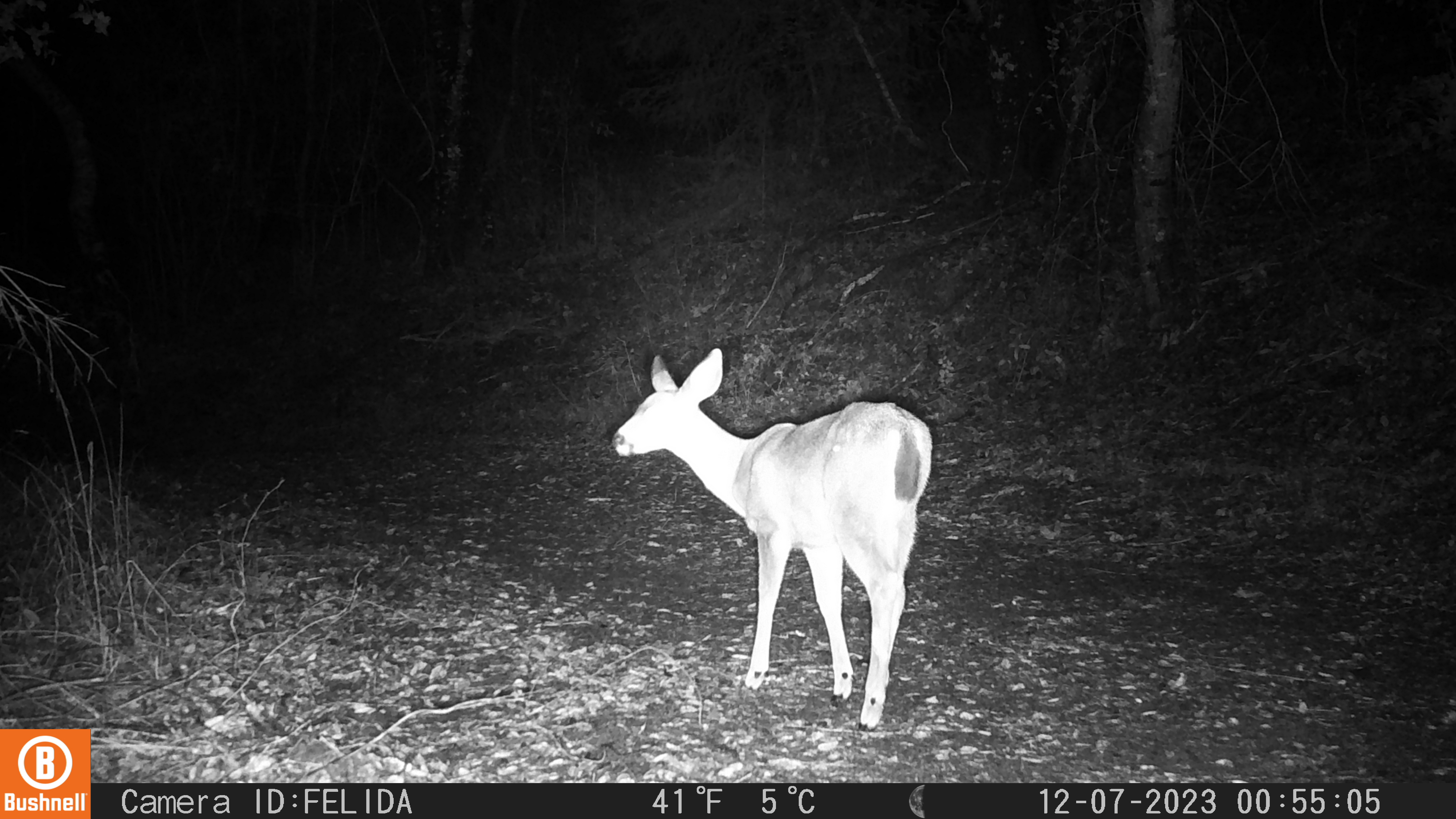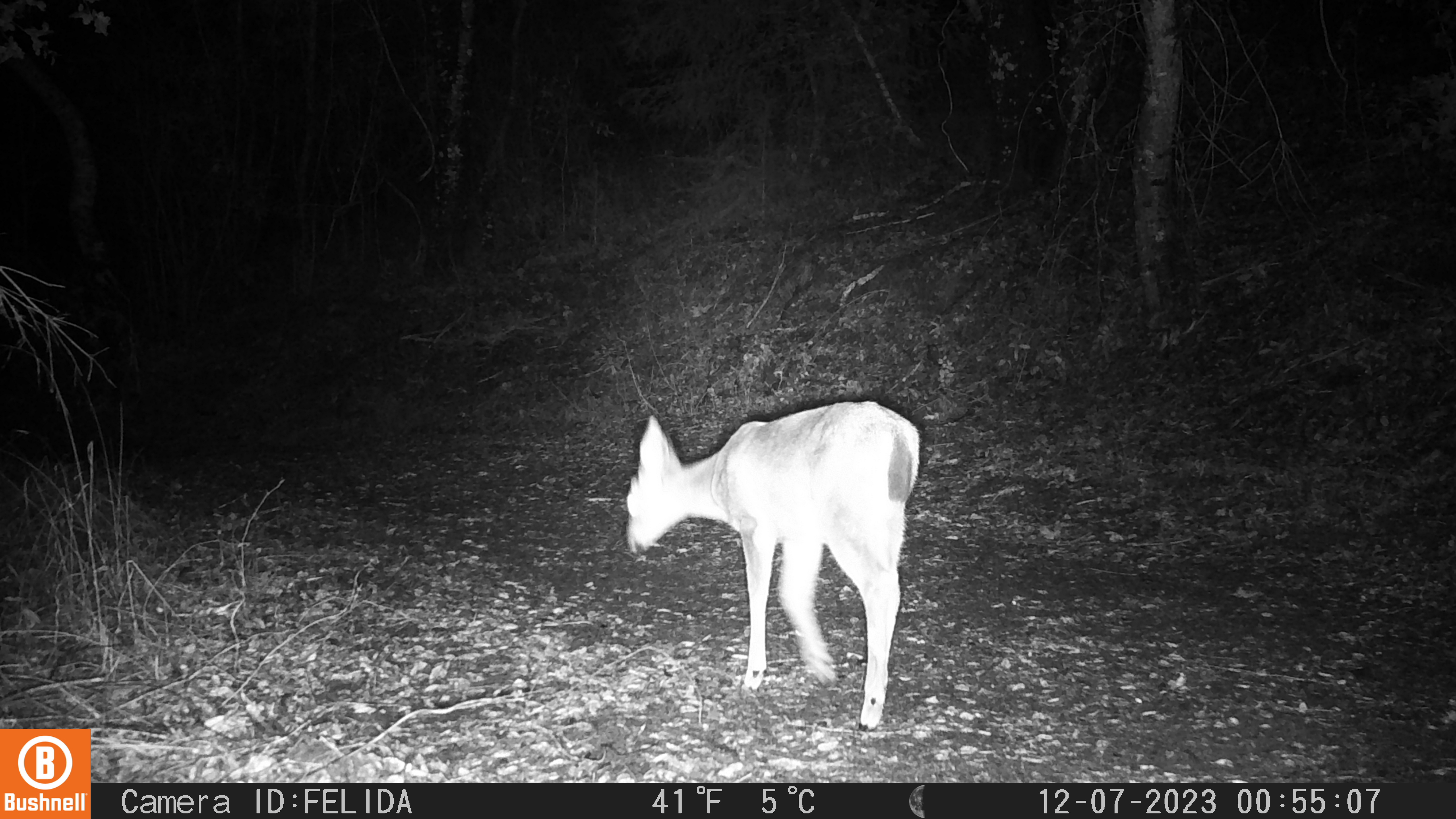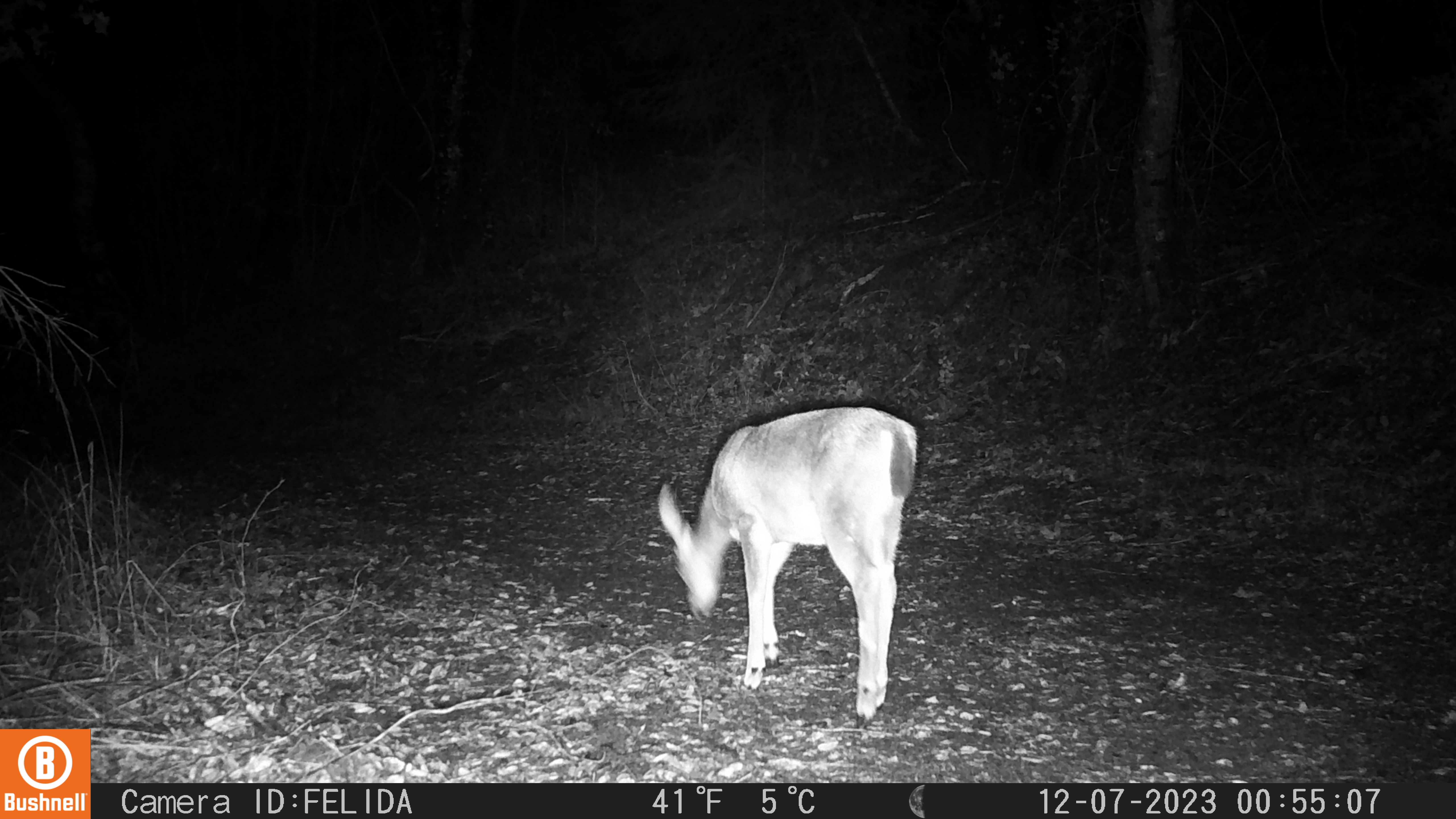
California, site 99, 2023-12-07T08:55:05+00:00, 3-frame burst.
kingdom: Animalia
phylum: Chordata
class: Mammalia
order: Artiodactyla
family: Cervidae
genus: Odocoileus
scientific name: Odocoileus hemionus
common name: mule deer